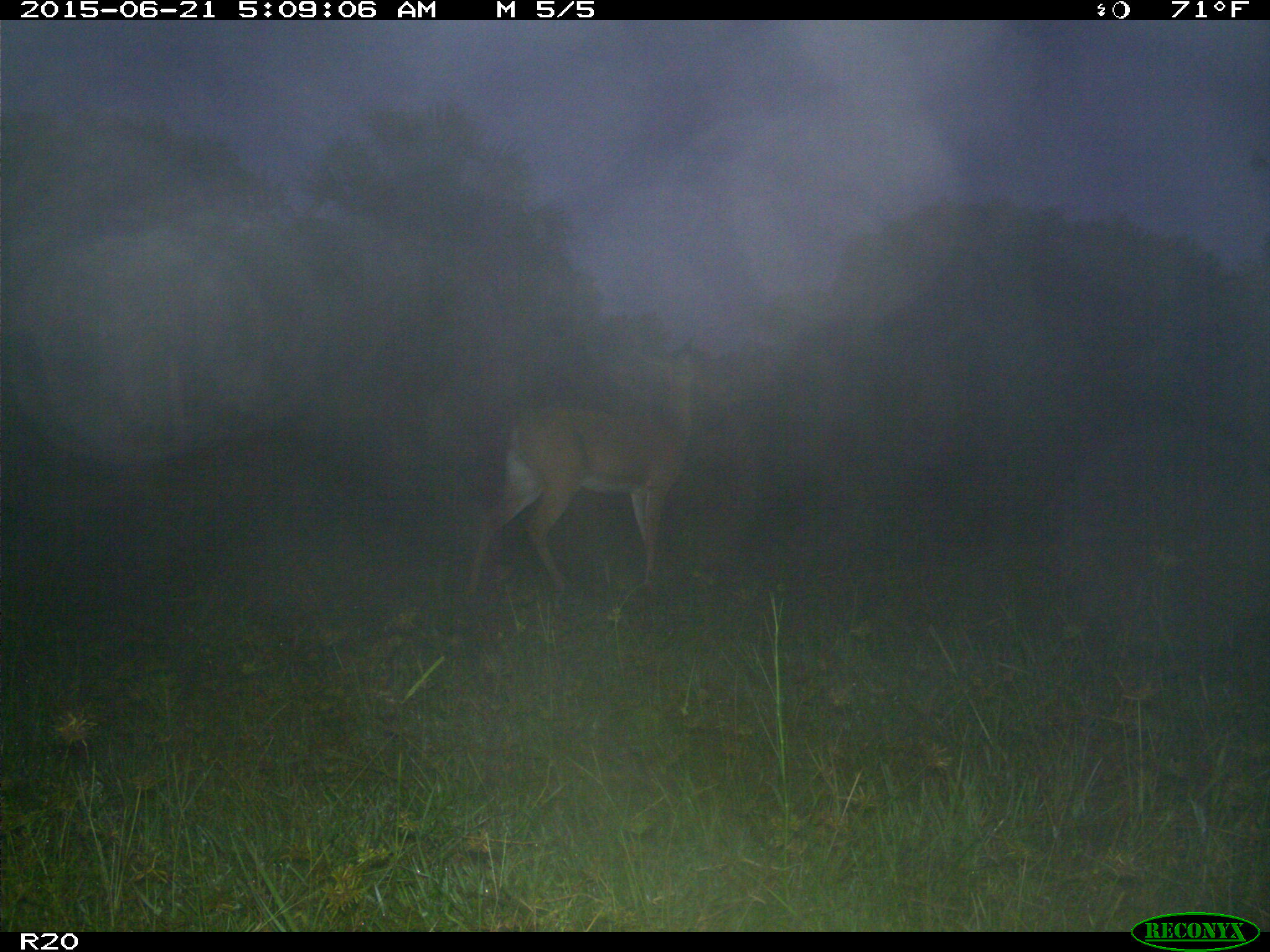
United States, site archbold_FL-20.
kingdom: Animalia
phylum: Chordata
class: Mammalia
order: Artiodactyla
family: Cervidae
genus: Odocoileus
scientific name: Odocoileus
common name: deer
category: unidentified deer